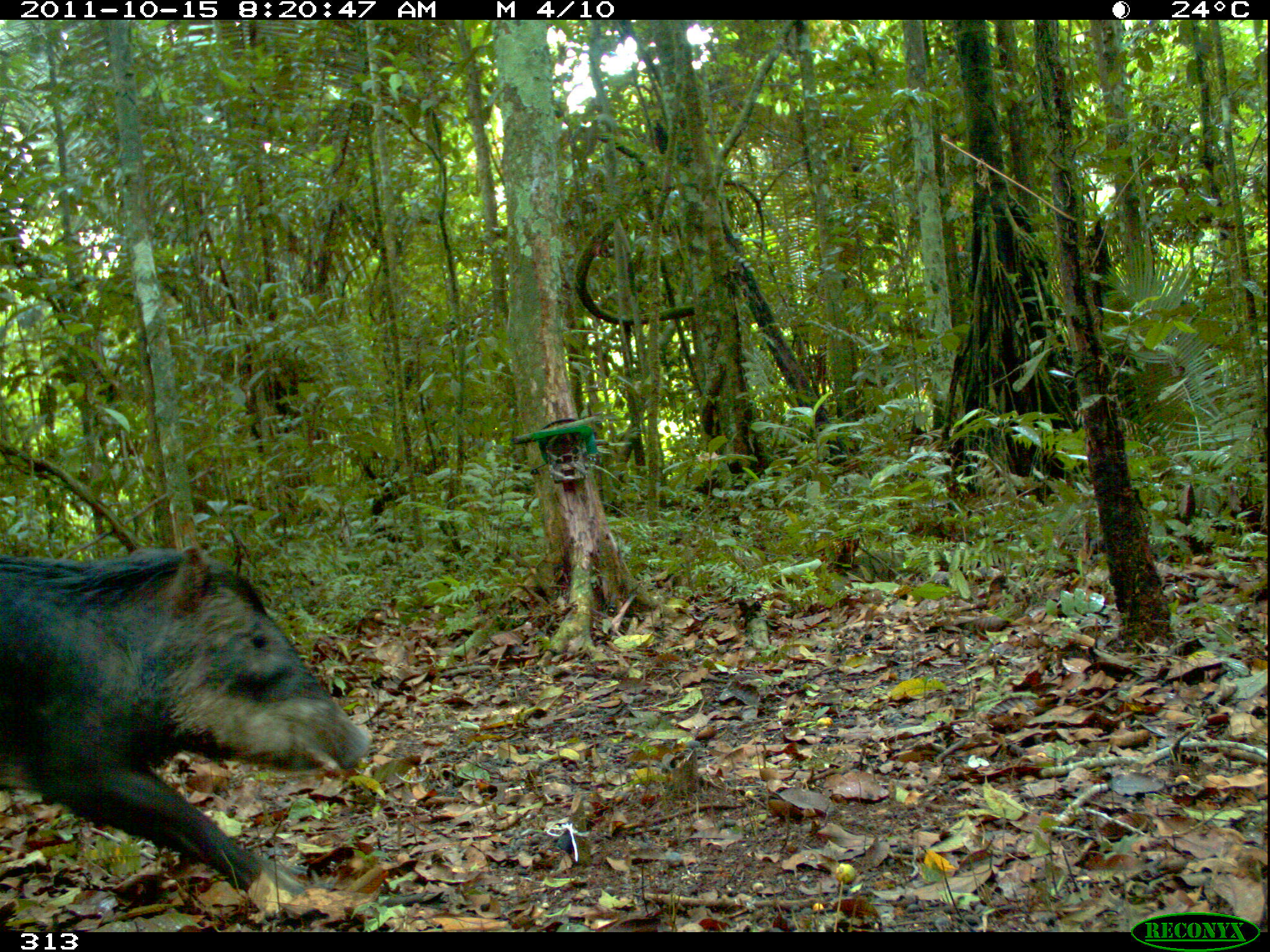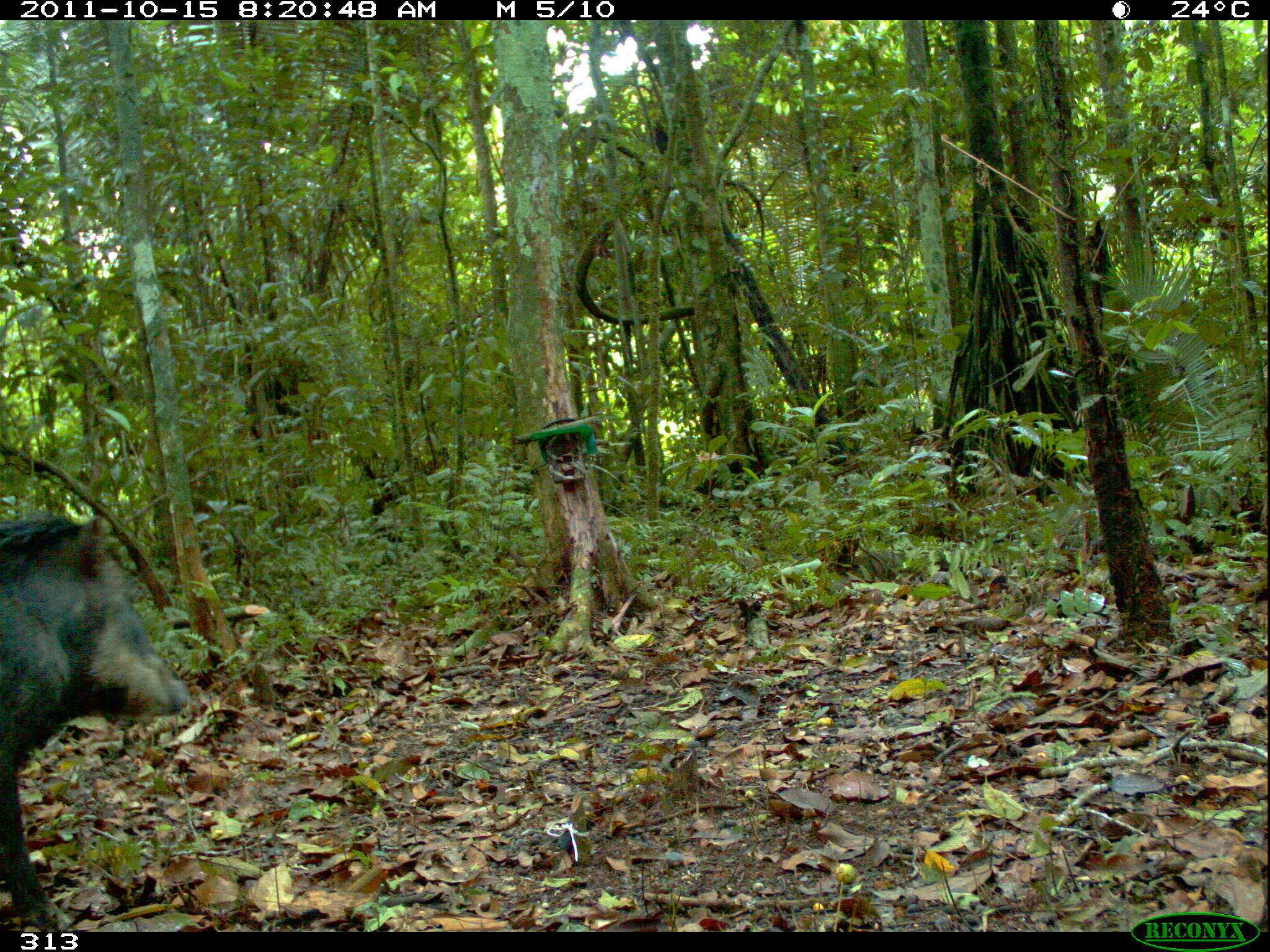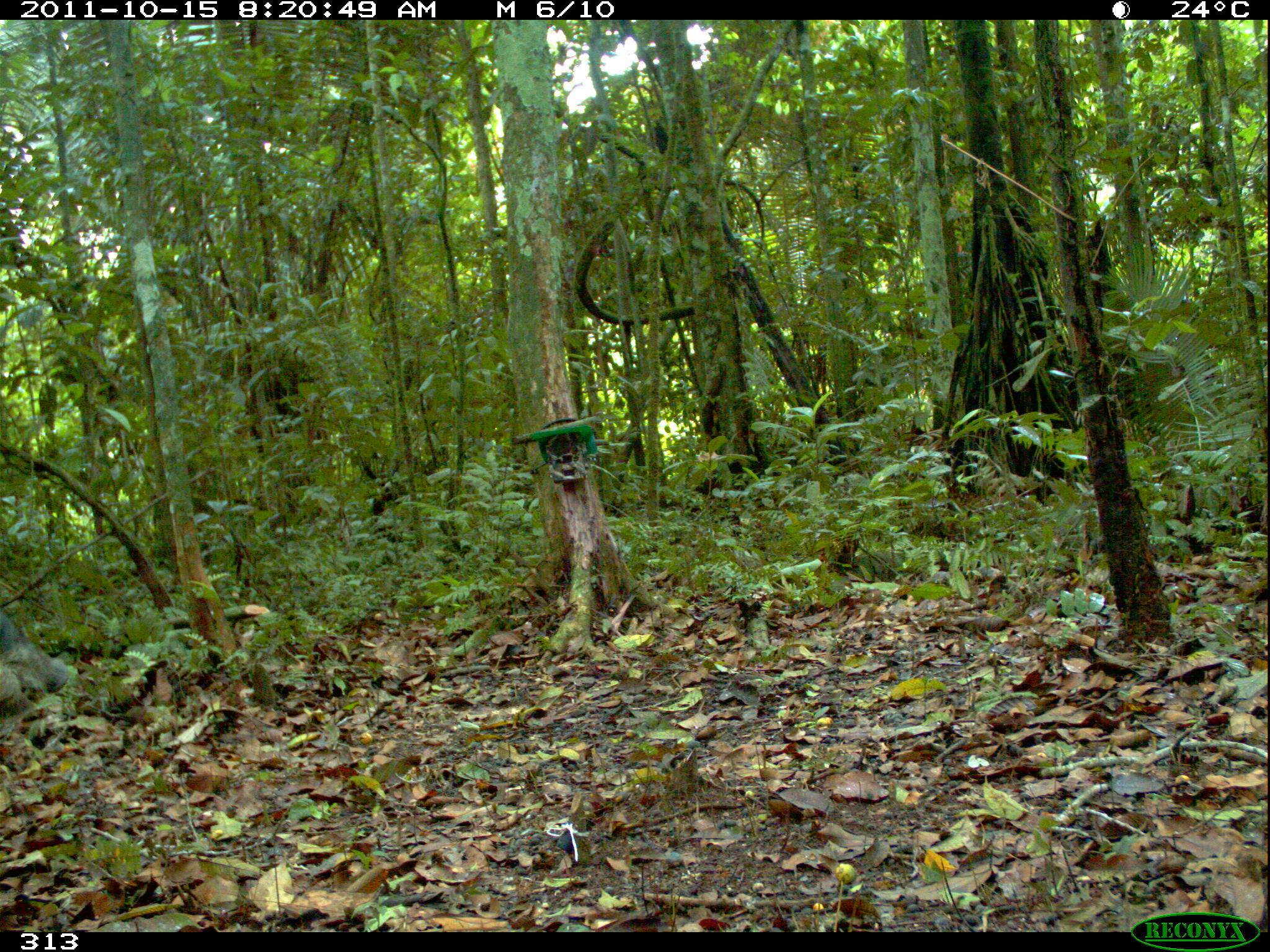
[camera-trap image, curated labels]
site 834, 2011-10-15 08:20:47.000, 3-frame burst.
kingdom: Animalia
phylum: Chordata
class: Mammalia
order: Artiodactyla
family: Tayassuidae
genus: Tayassu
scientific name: Tayassu pecari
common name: white-lipped peccary